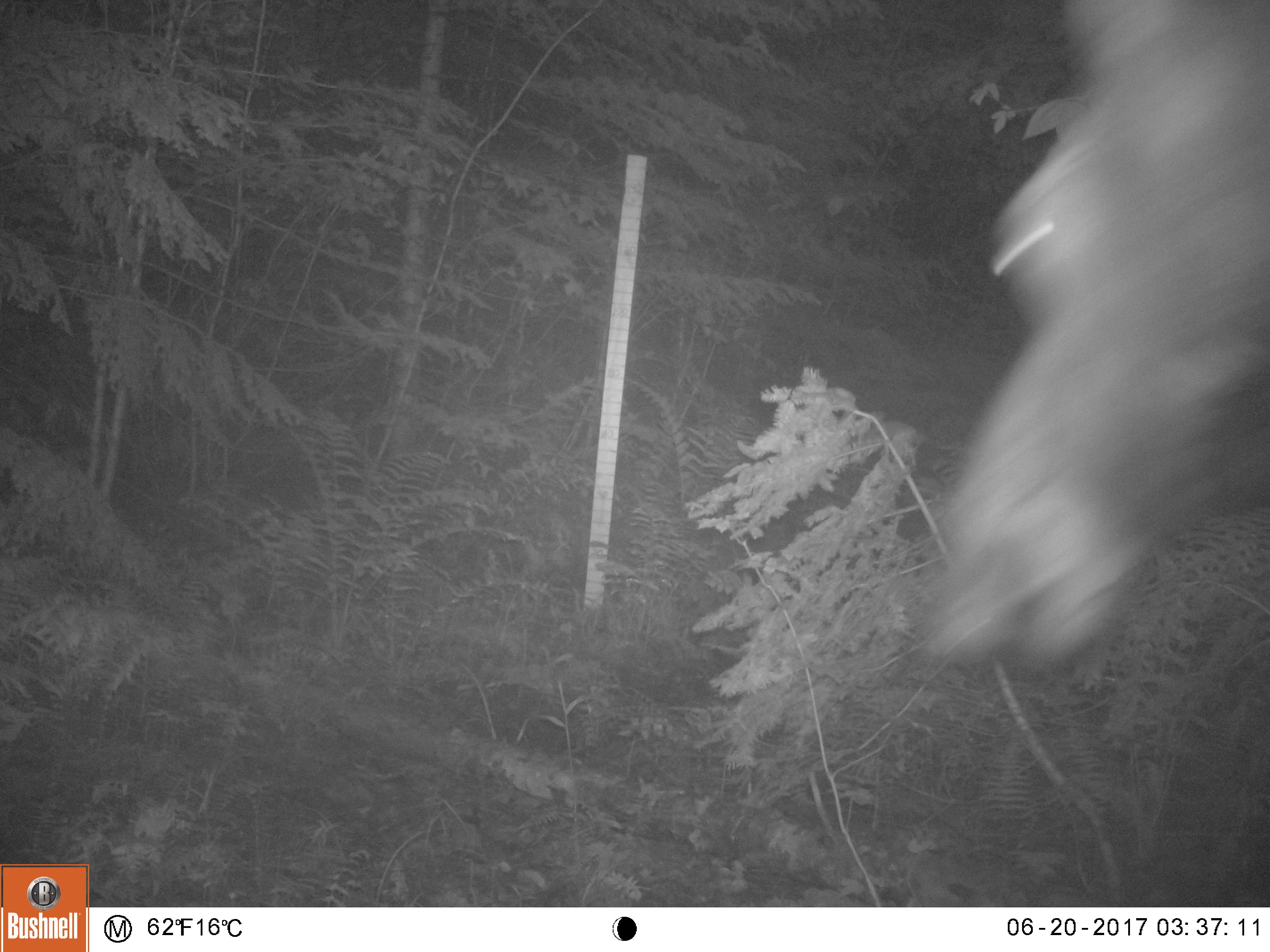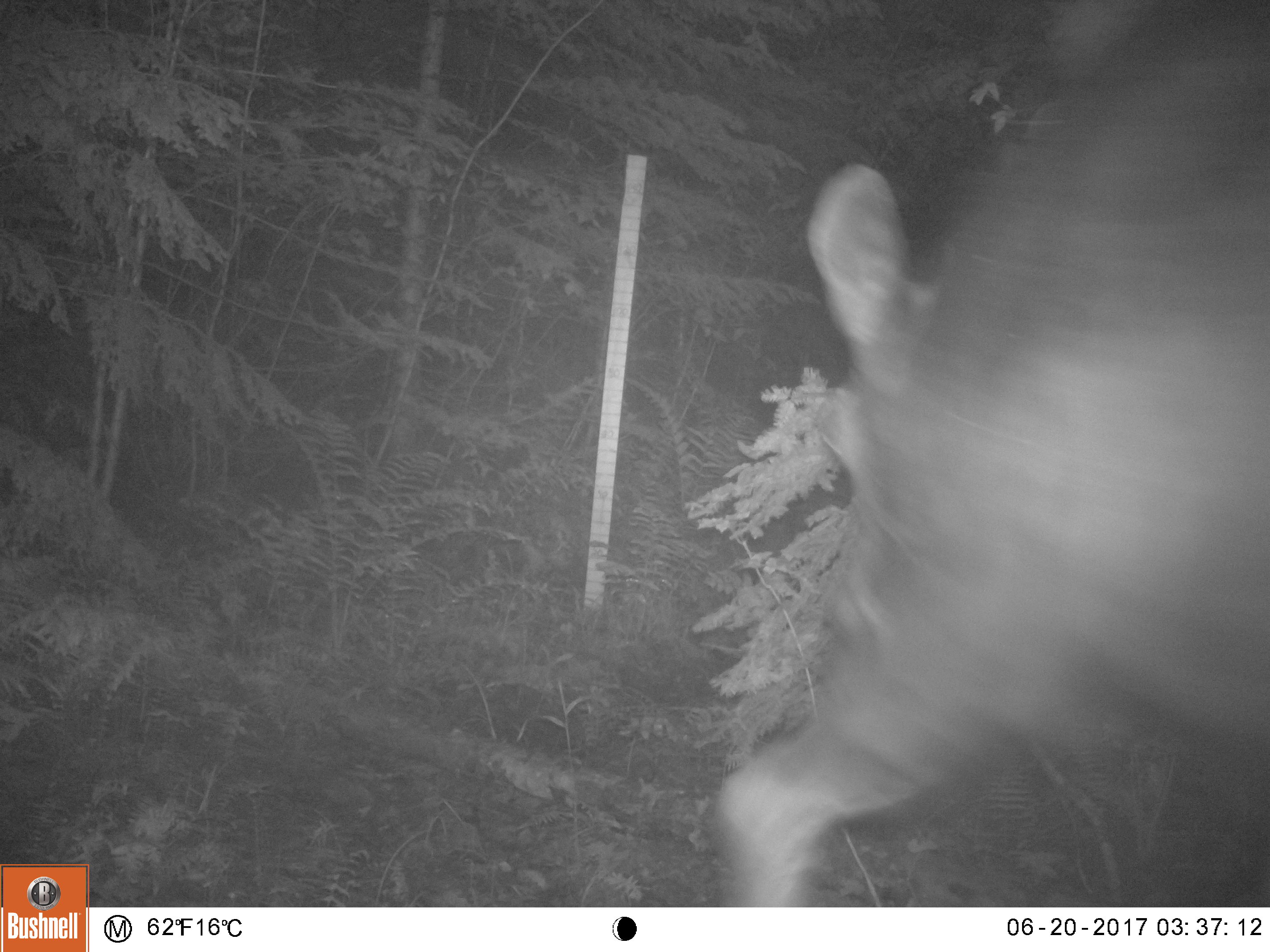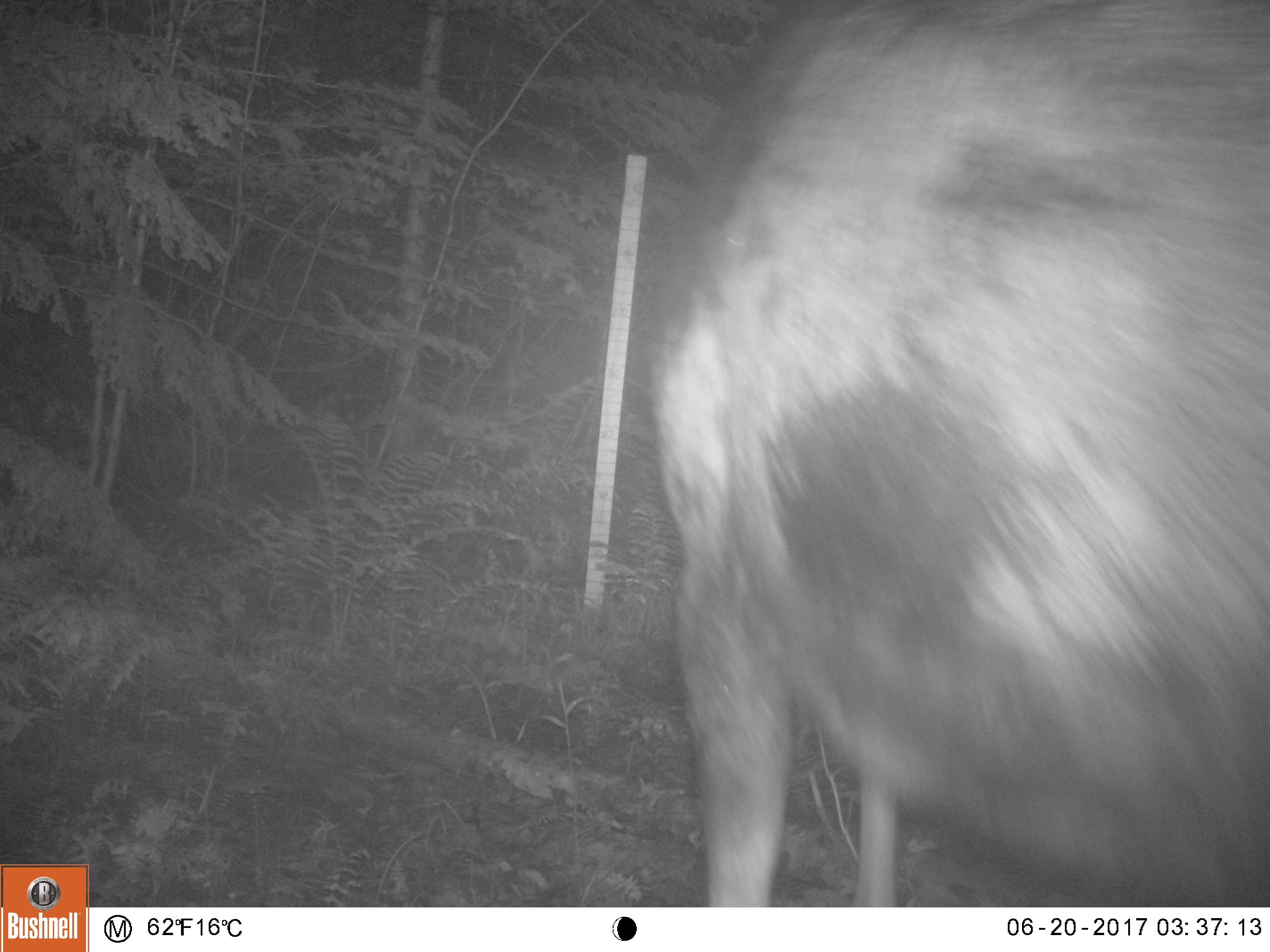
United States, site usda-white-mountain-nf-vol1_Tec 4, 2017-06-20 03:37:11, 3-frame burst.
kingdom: Animalia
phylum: Chordata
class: Mammalia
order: Artiodactyla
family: Cervidae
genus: Alces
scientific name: Alces alces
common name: moose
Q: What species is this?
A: Moose (Alces alces).